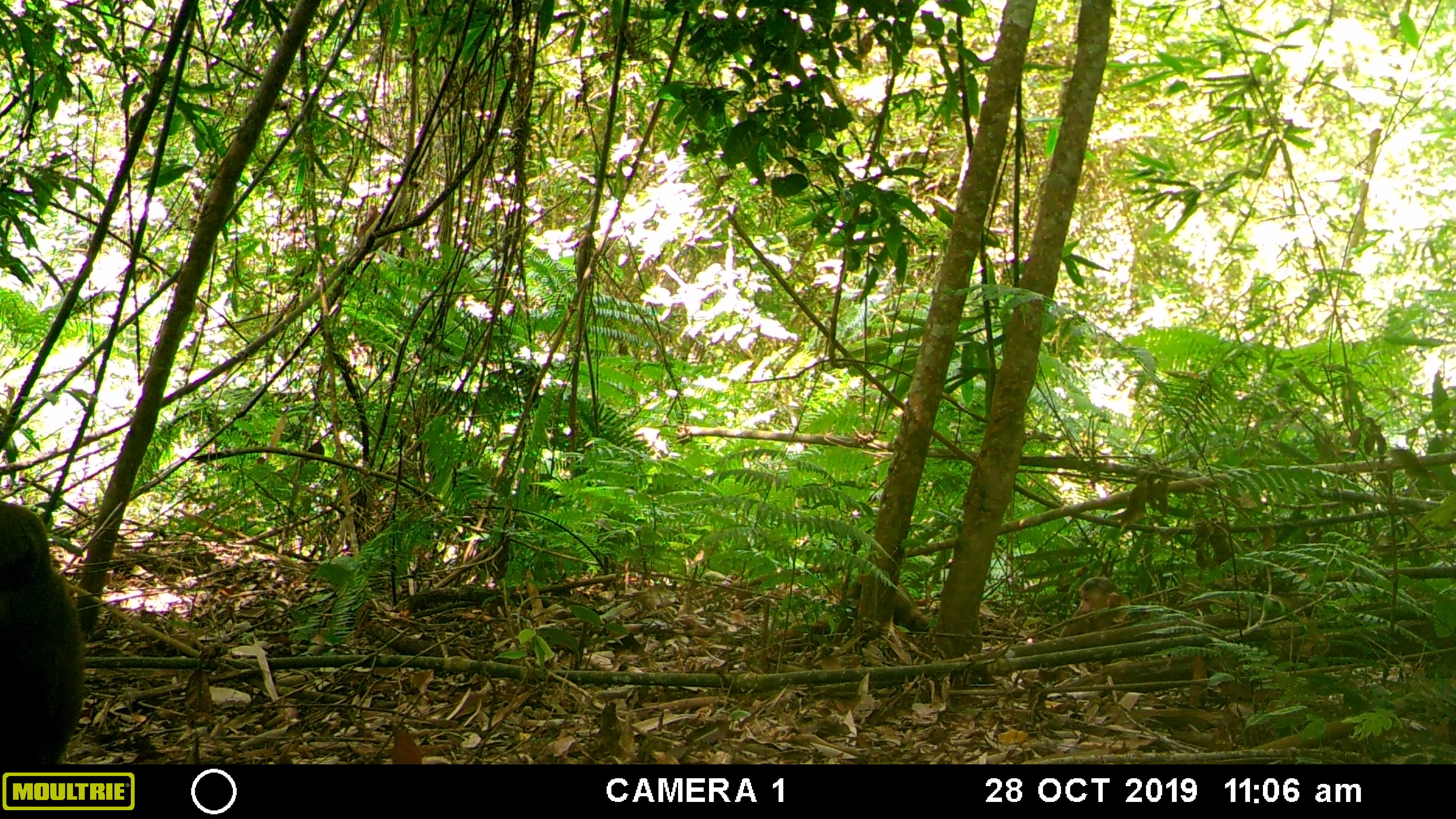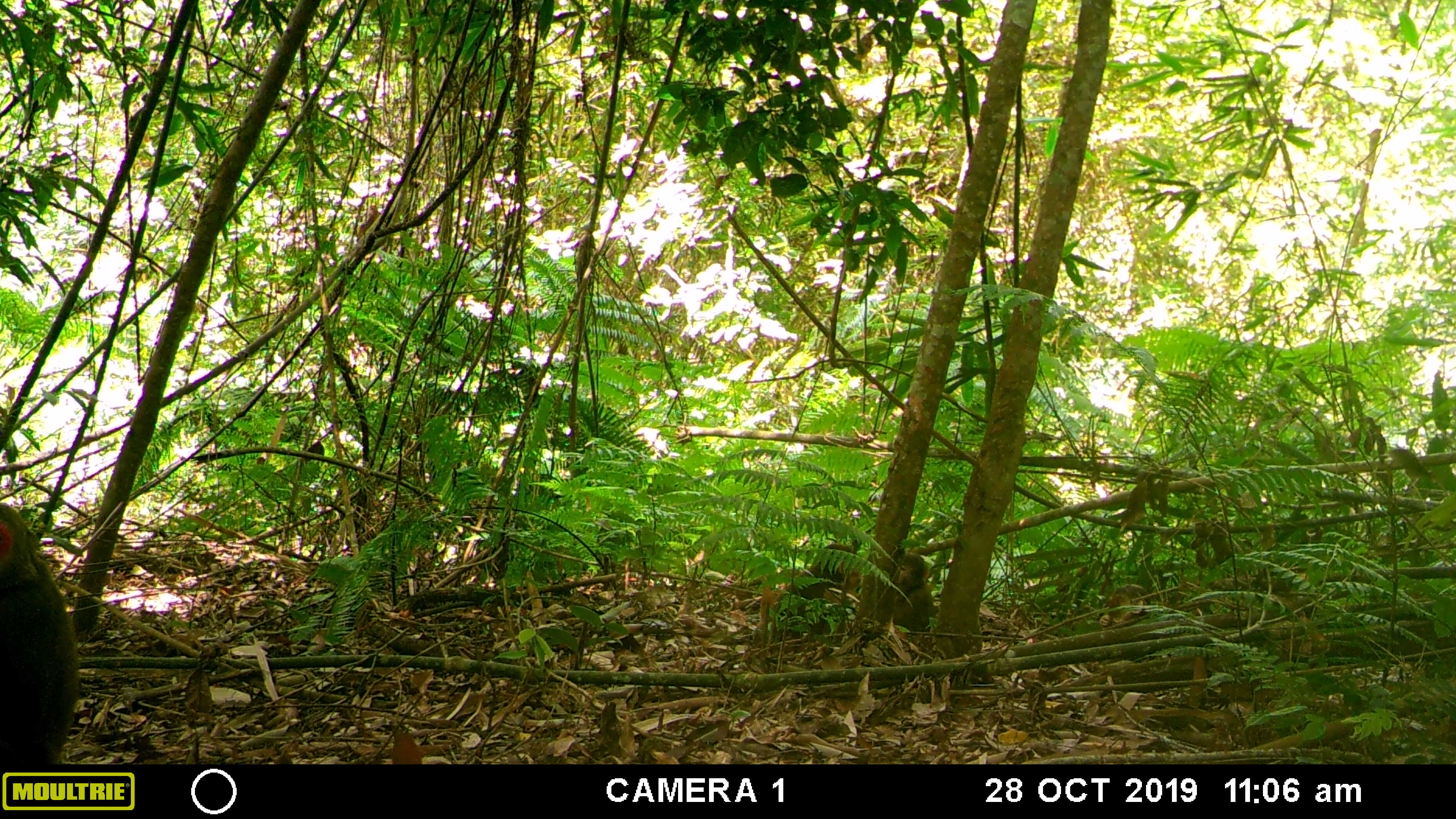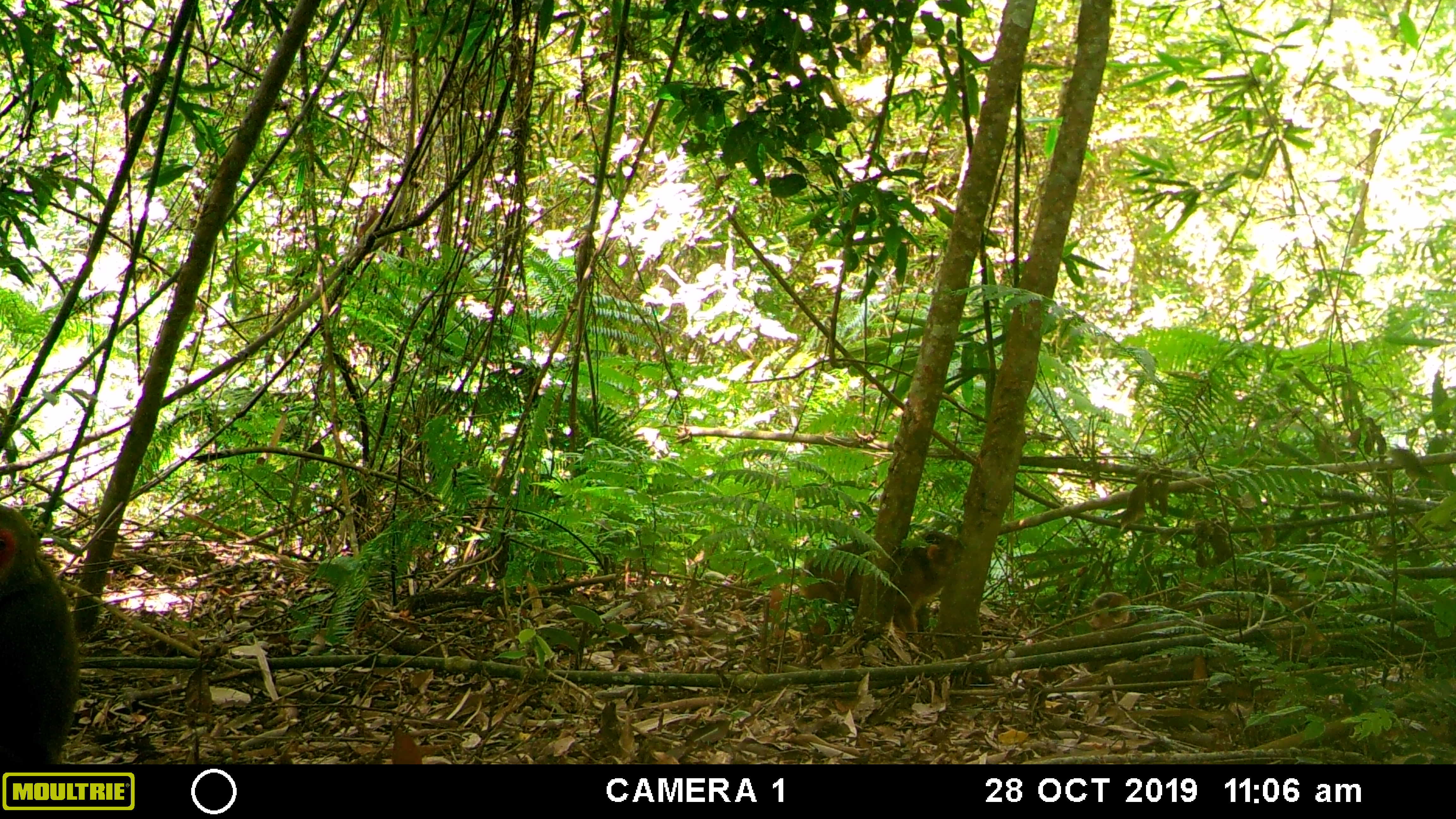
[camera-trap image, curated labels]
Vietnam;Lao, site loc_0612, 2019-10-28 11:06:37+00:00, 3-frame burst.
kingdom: Animalia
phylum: Chordata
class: Mammalia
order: Primates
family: Cercopithecidae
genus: Macaca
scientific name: Macaca arctoides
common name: stump-tailed macaque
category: stump tailed macaque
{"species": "stump tailed macaque (stump-tailed macaque) (Macaca arctoides)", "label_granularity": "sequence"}